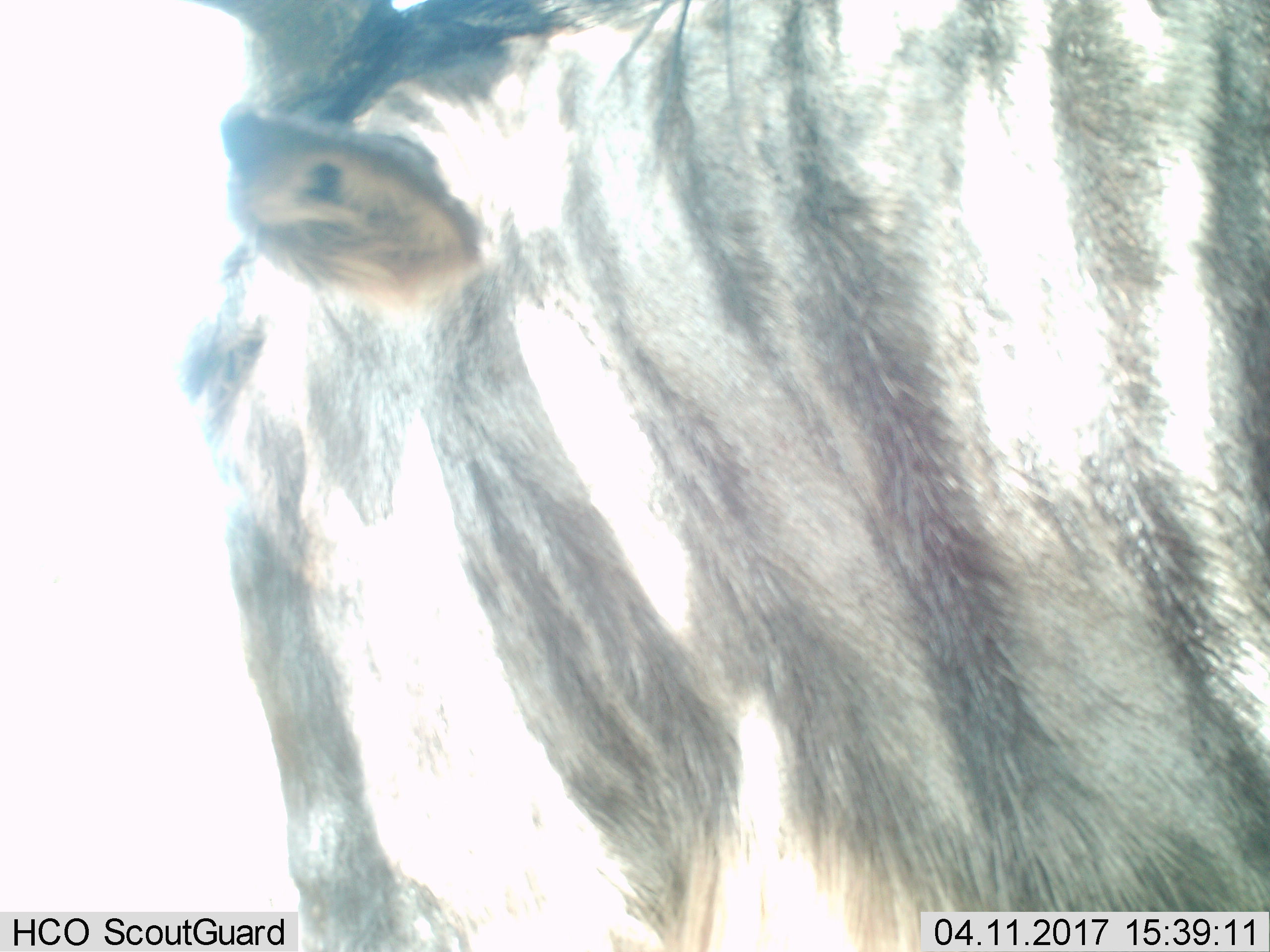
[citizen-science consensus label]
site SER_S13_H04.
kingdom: Animalia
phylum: Chordata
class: Mammalia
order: Artiodactyla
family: Bovidae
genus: Connochaetes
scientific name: Connochaetes taurinus taurinus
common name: blue wildebeest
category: wildebeestblue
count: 1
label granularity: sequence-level